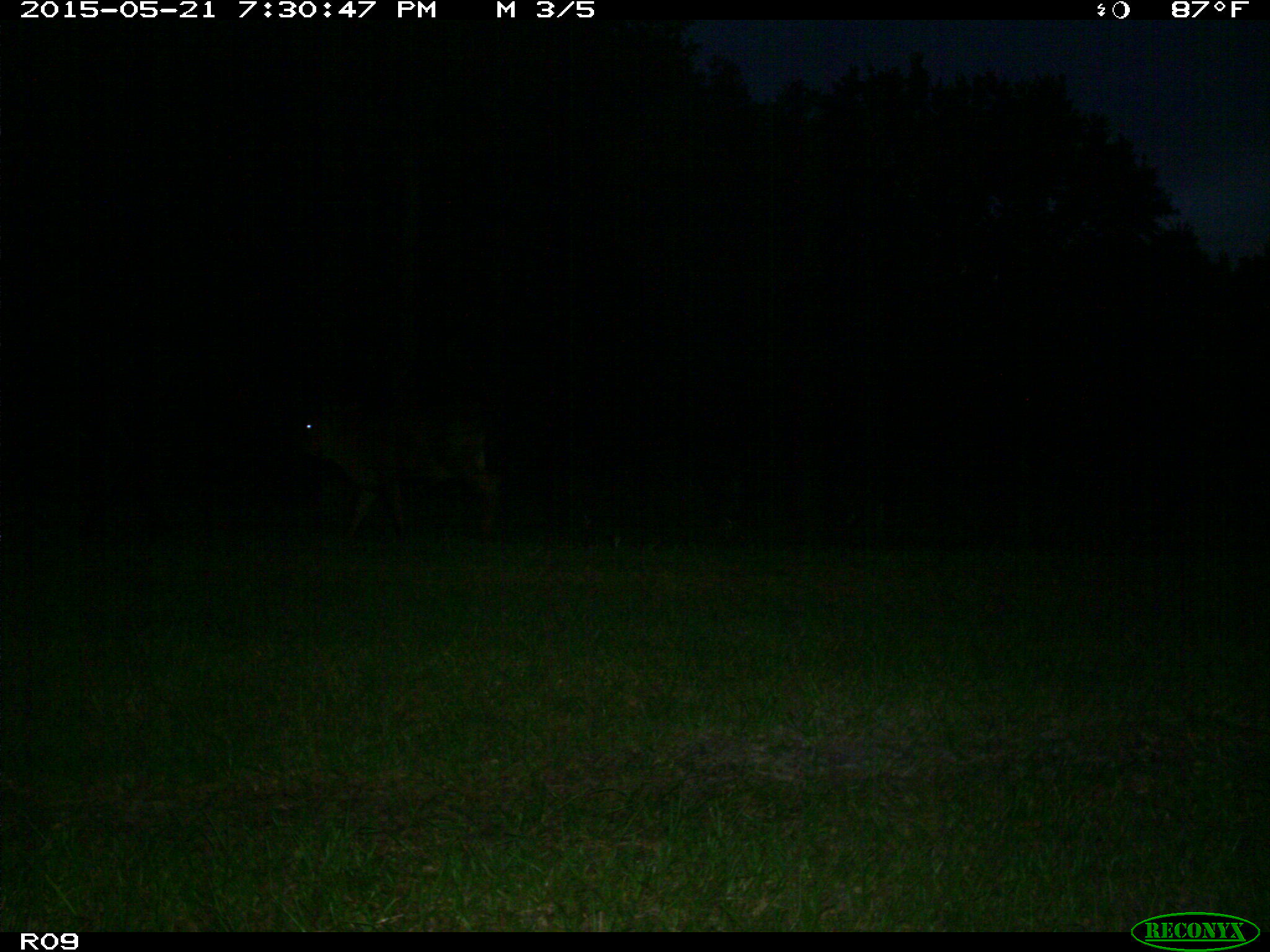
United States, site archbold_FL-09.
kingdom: Animalia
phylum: Chordata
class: Mammalia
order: Artiodactyla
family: Bovidae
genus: Bos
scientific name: Bos taurus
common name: domestic cow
Bos taurus (domestic cow).